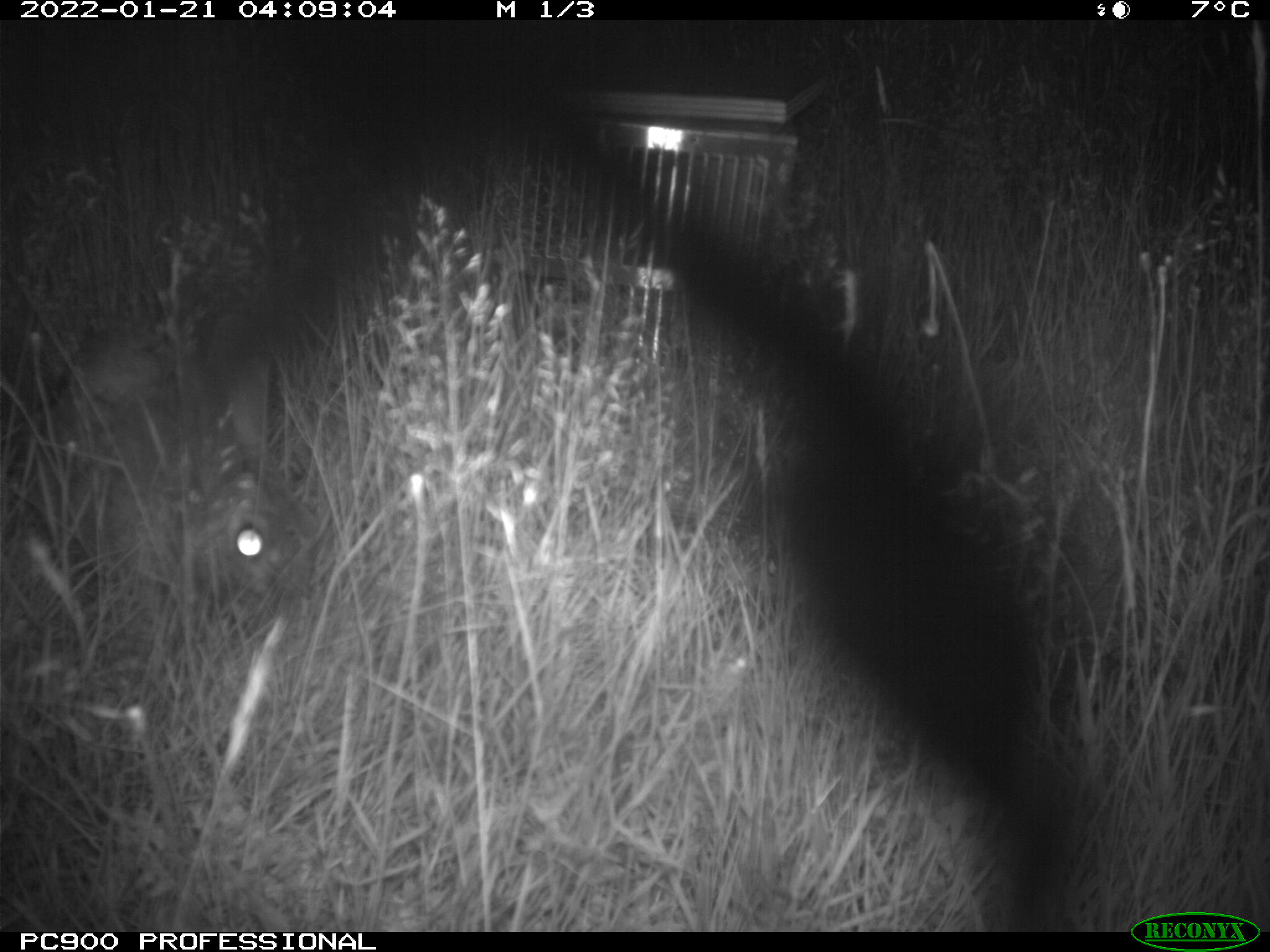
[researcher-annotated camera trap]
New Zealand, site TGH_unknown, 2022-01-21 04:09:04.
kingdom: Animalia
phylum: Chordata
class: Mammalia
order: Lagomorpha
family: Leporidae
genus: Oryctolagus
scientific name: Oryctolagus cuniculus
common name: european rabbit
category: rabbit